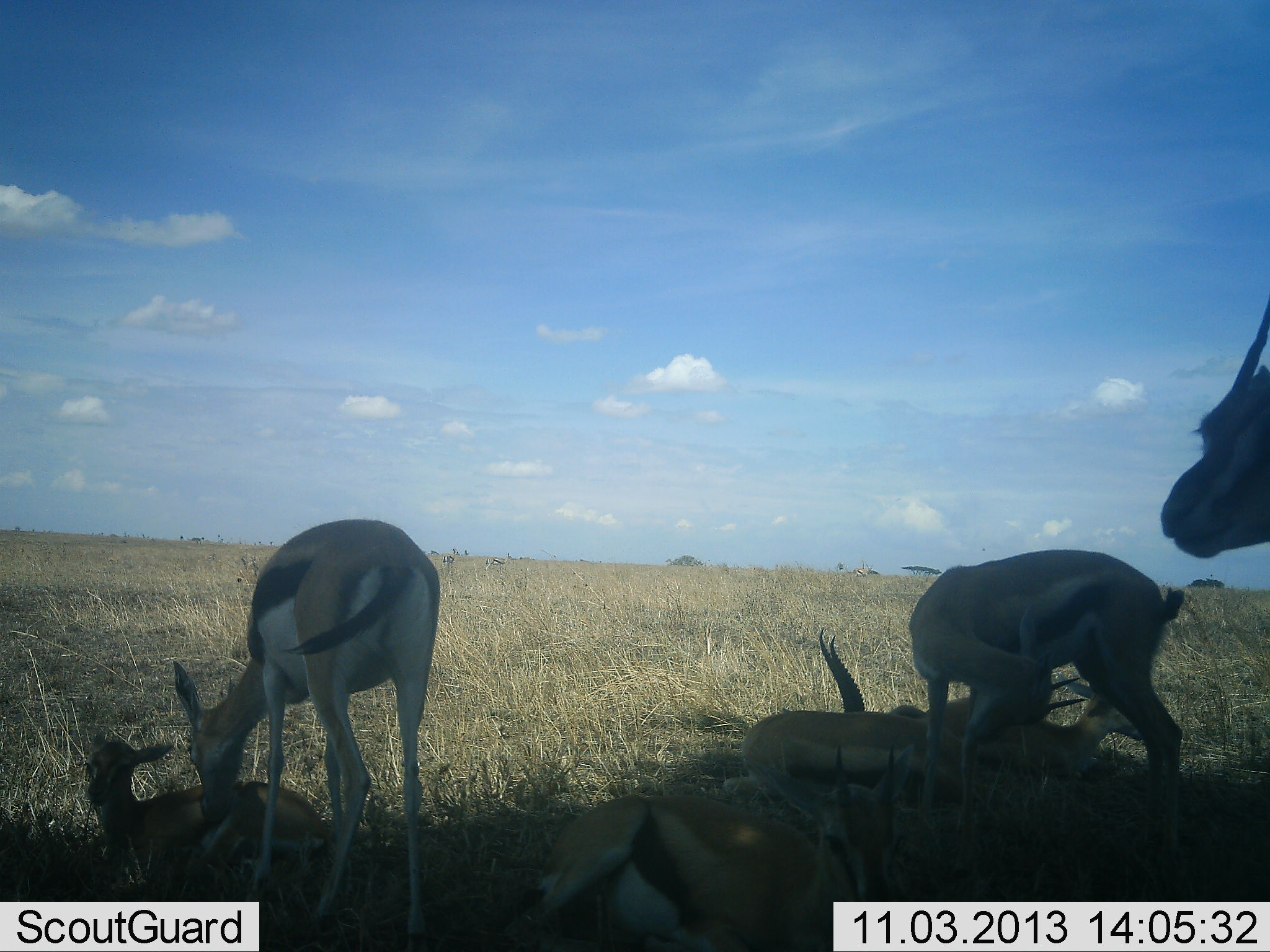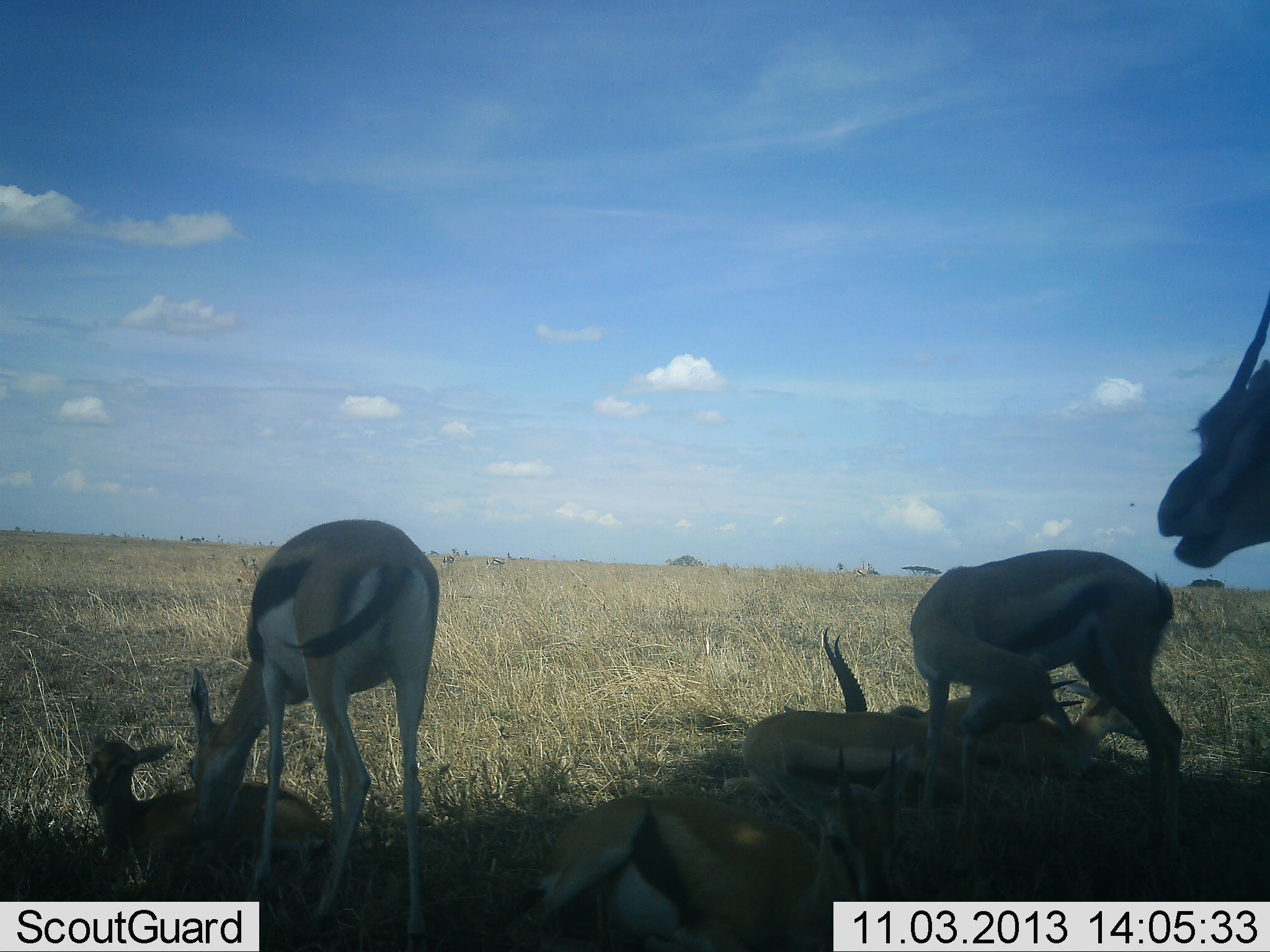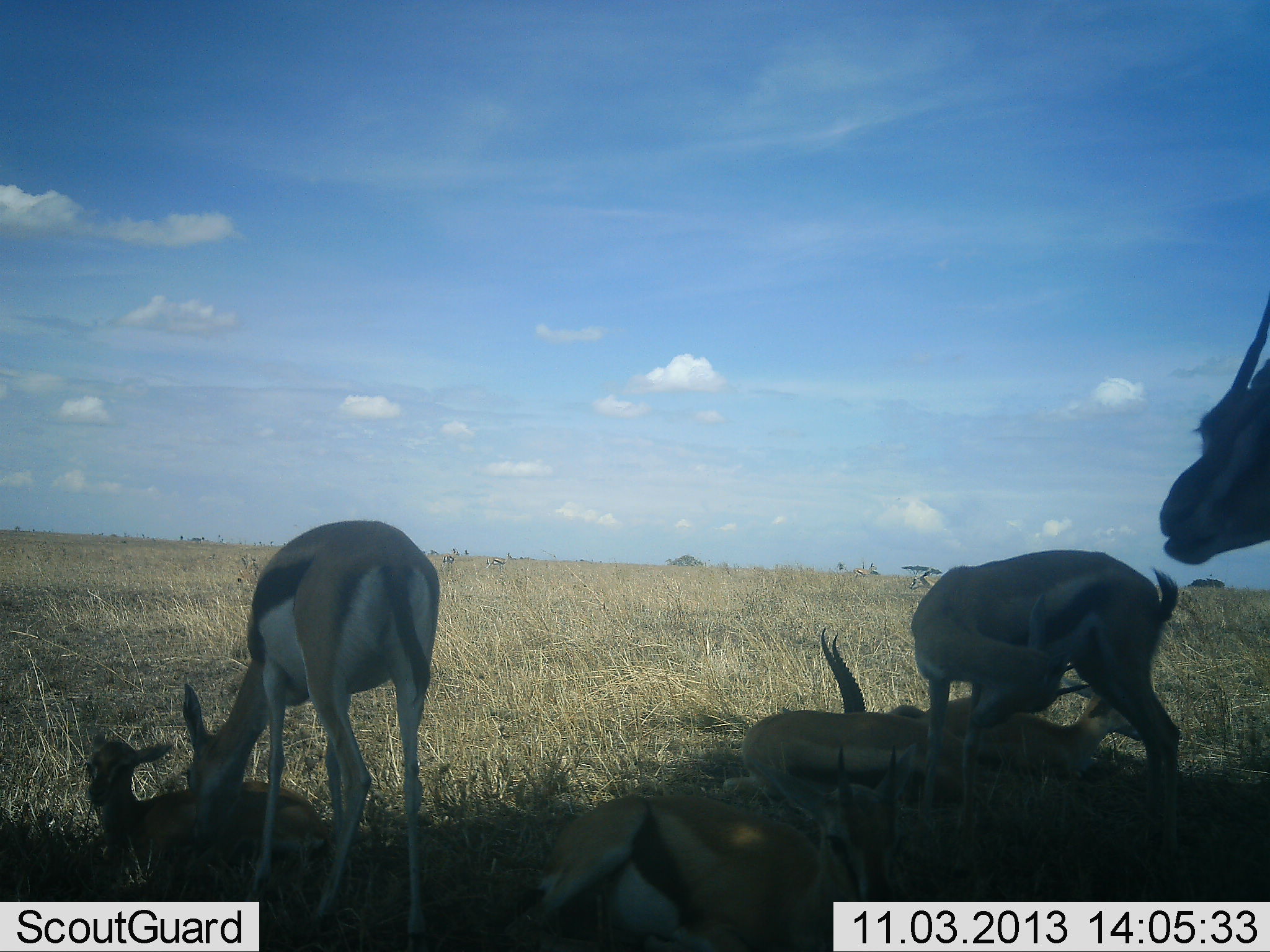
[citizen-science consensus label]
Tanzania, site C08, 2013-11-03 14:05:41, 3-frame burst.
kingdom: Animalia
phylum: Chordata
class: Mammalia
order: Artiodactyla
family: Bovidae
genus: Eudorcas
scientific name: Eudorcas thomsonii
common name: thomson's gazelle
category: gazellethomsons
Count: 7.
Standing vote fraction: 70%.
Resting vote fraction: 80%.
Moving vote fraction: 0%.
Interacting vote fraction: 10%.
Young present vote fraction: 50%.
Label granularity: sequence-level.